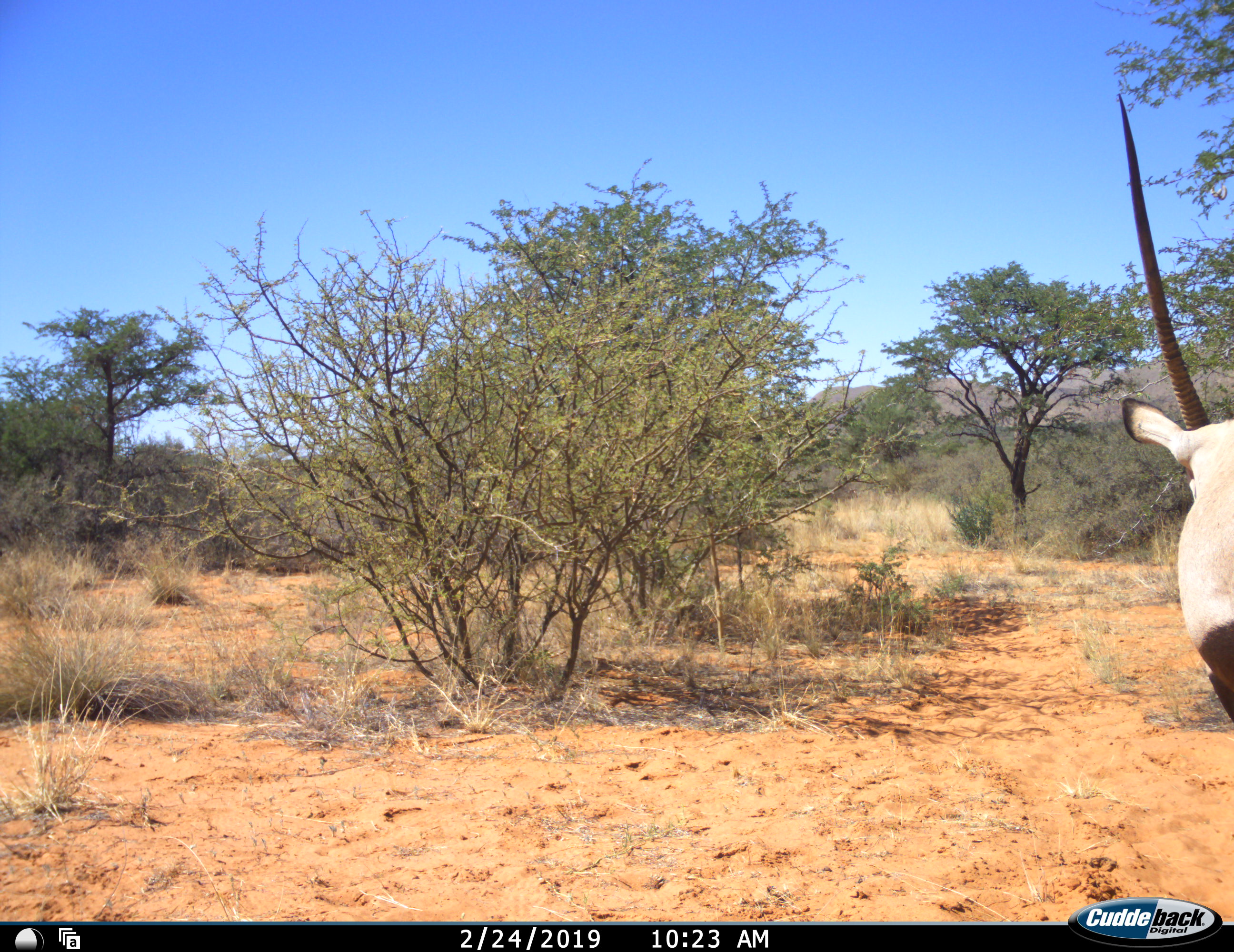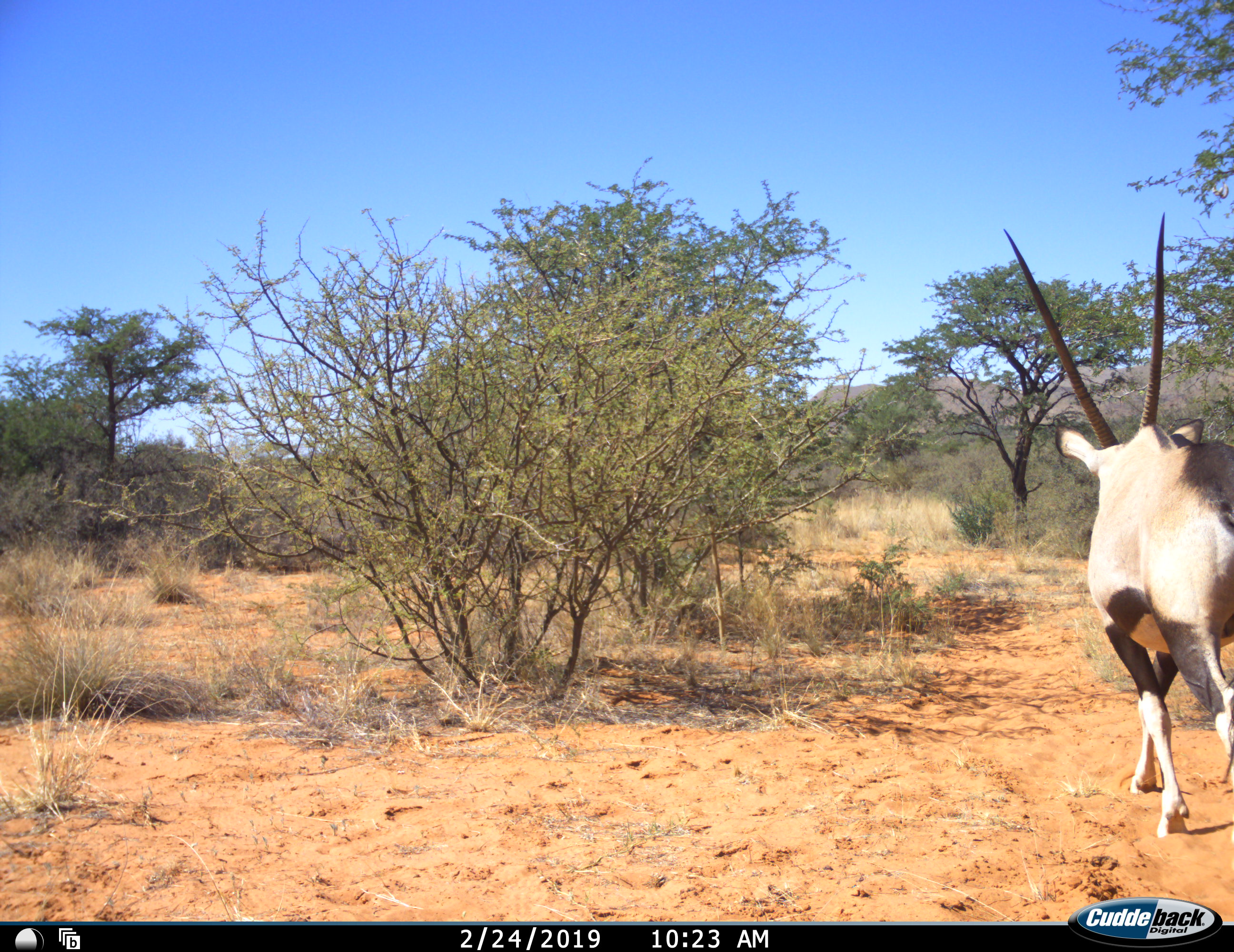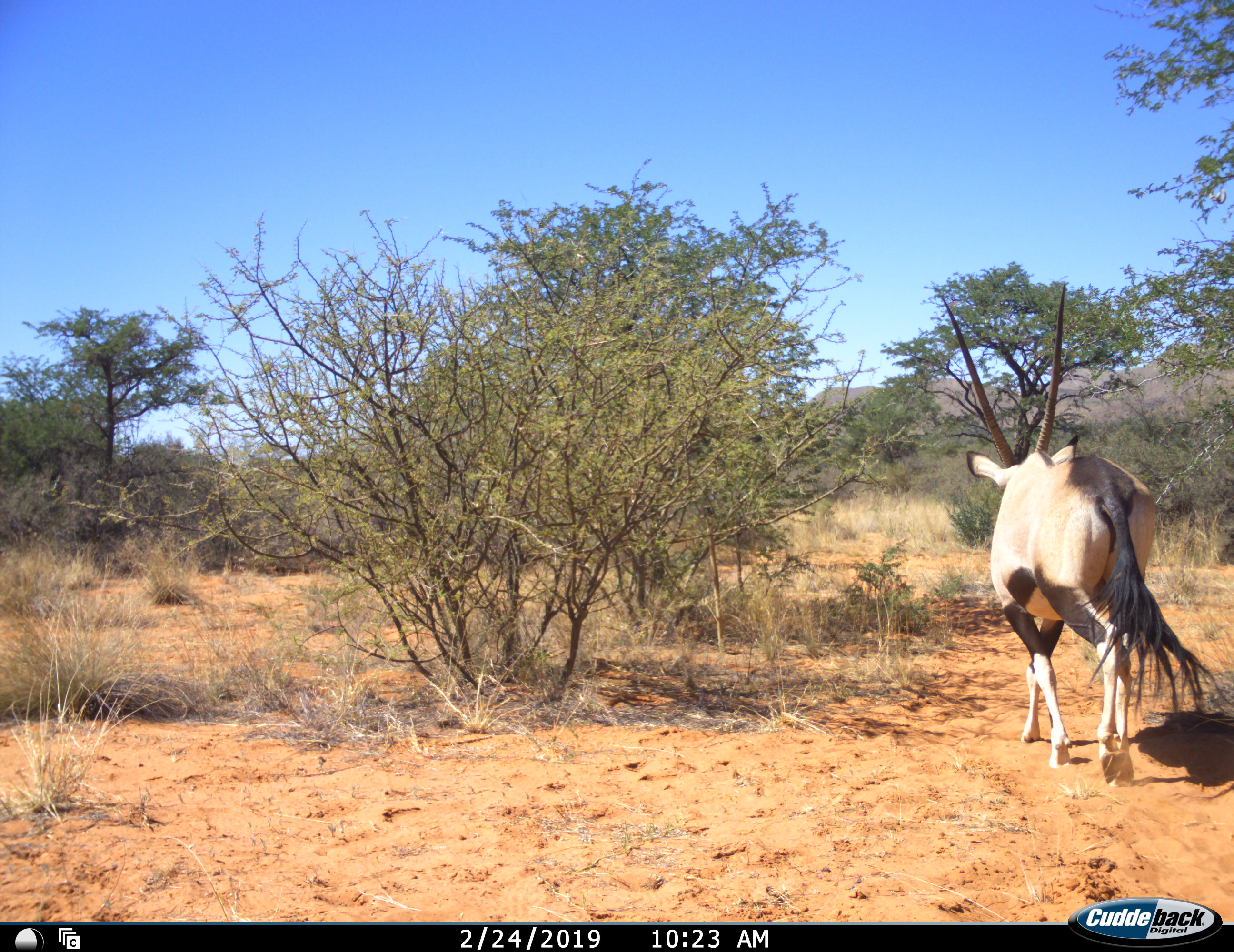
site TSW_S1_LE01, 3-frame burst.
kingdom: Animalia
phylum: Chordata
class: Mammalia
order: Artiodactyla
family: Bovidae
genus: Oryx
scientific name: Oryx gazella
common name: gemsbok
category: oryx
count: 1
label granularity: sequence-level